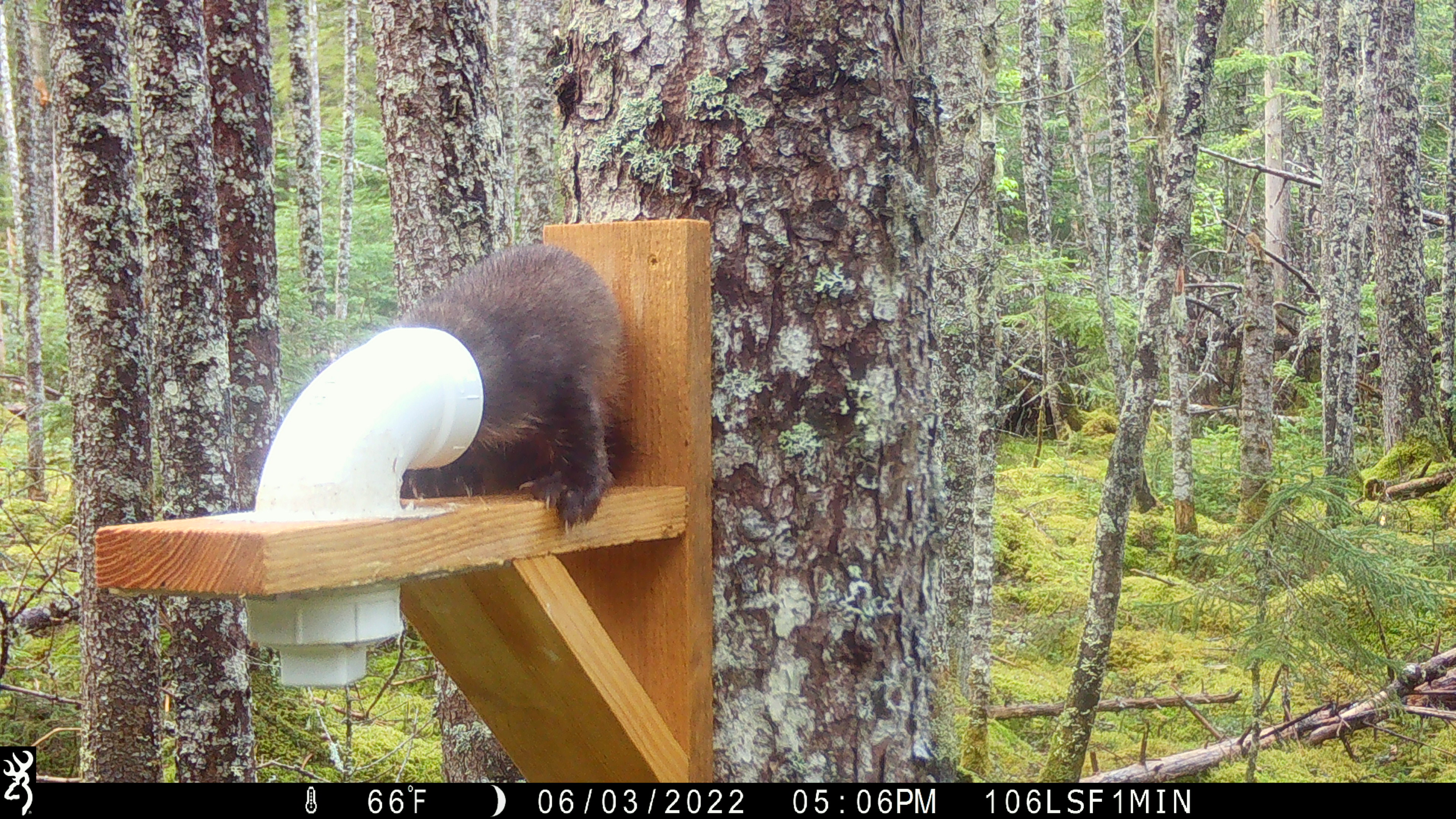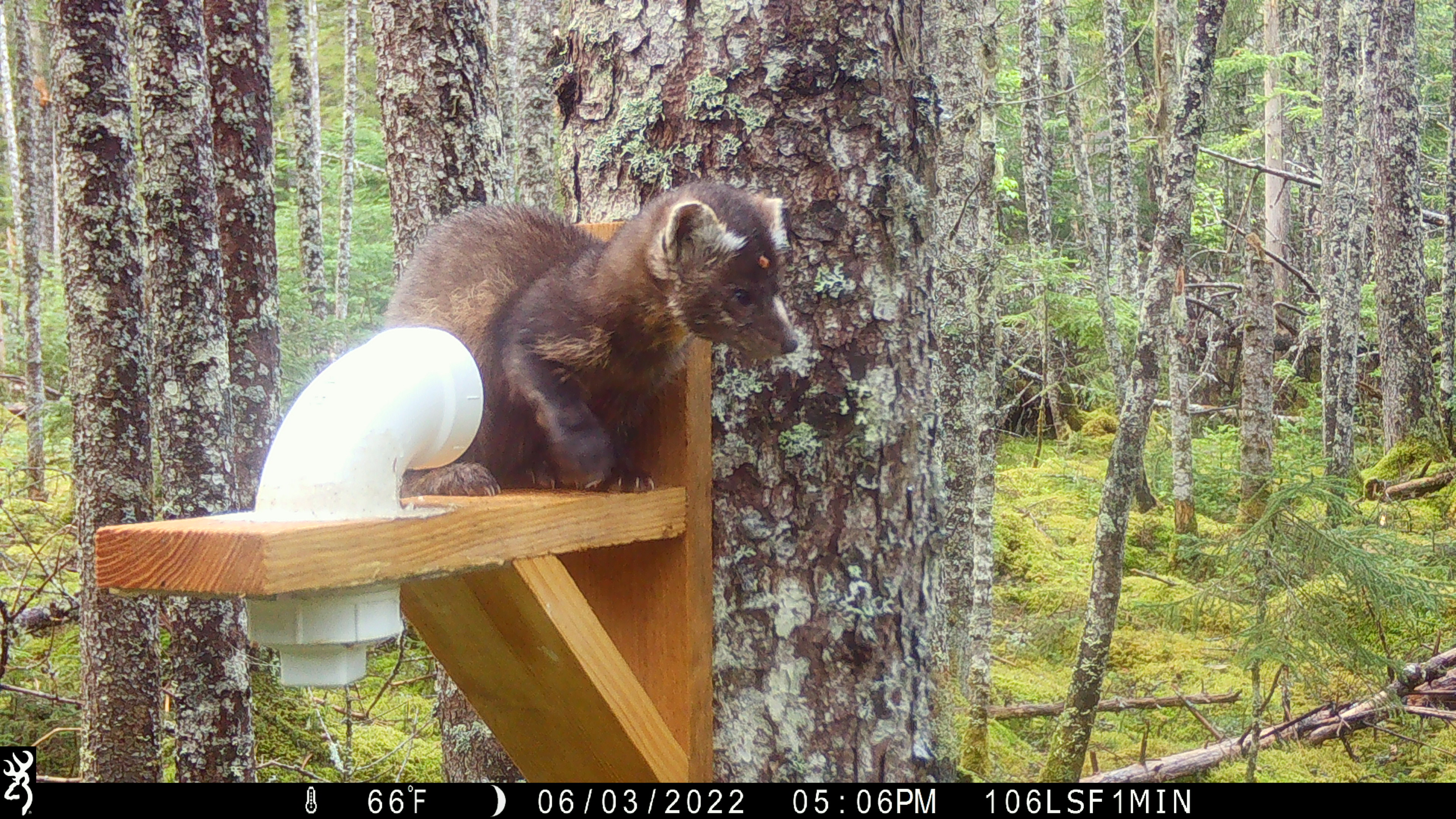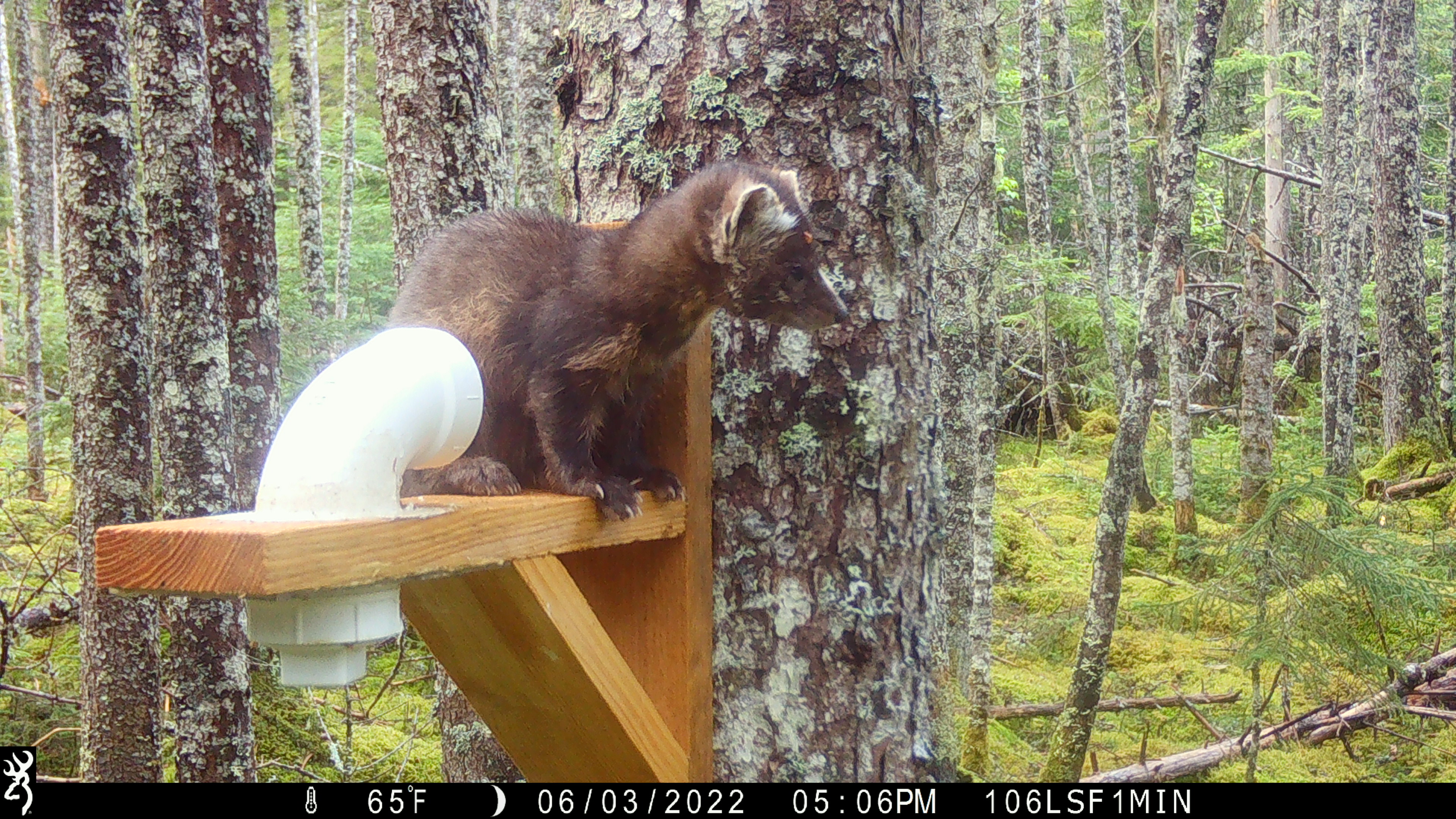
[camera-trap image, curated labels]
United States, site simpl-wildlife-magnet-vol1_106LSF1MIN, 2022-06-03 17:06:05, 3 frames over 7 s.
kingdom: Animalia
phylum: Chordata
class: Mammalia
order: Carnivora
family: Mustelidae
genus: Martes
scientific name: Martes americana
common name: american marten